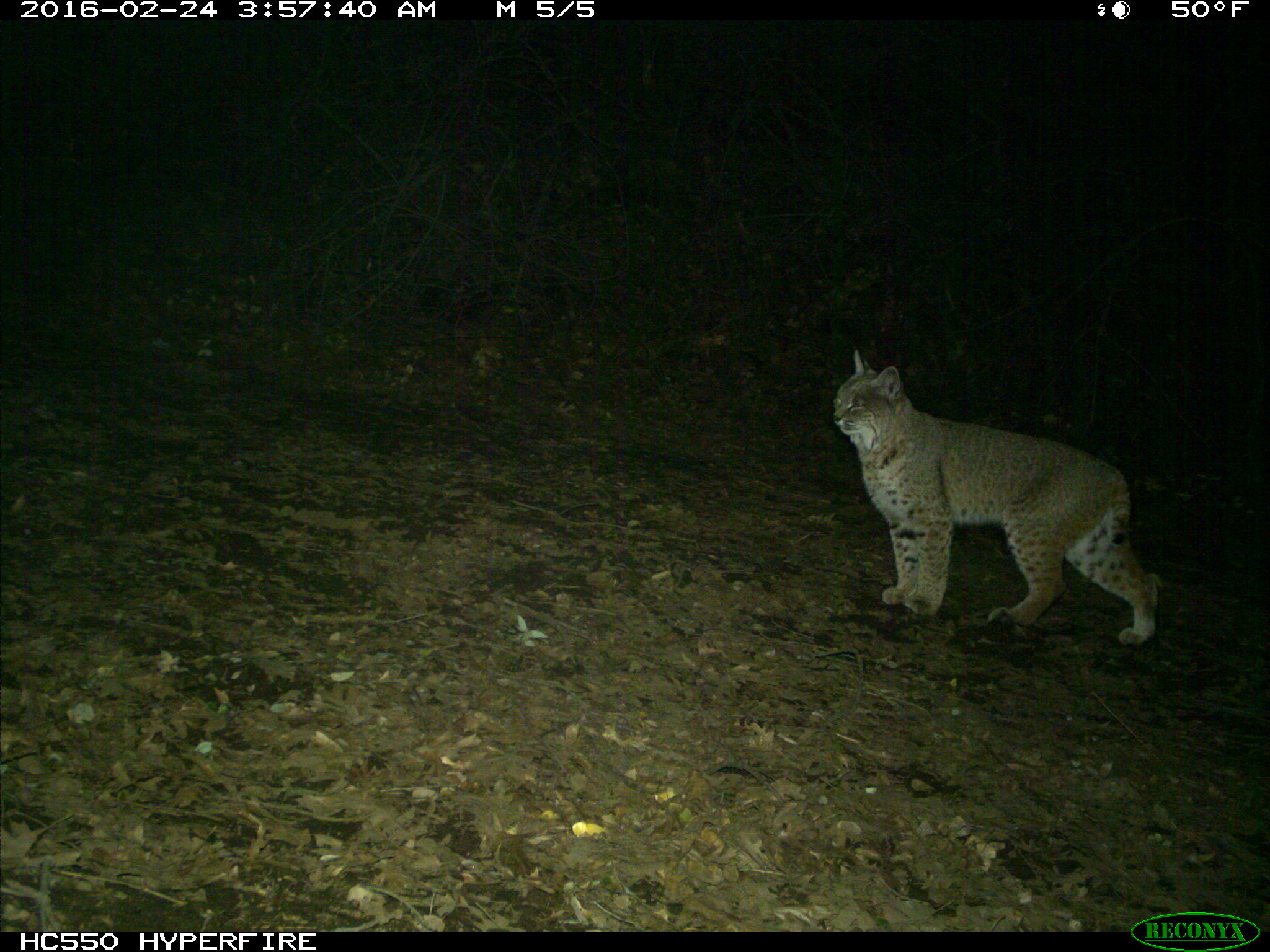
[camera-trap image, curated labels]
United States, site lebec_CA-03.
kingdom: Animalia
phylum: Chordata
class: Mammalia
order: Carnivora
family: Felidae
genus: Lynx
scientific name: Lynx rufus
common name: bobcat